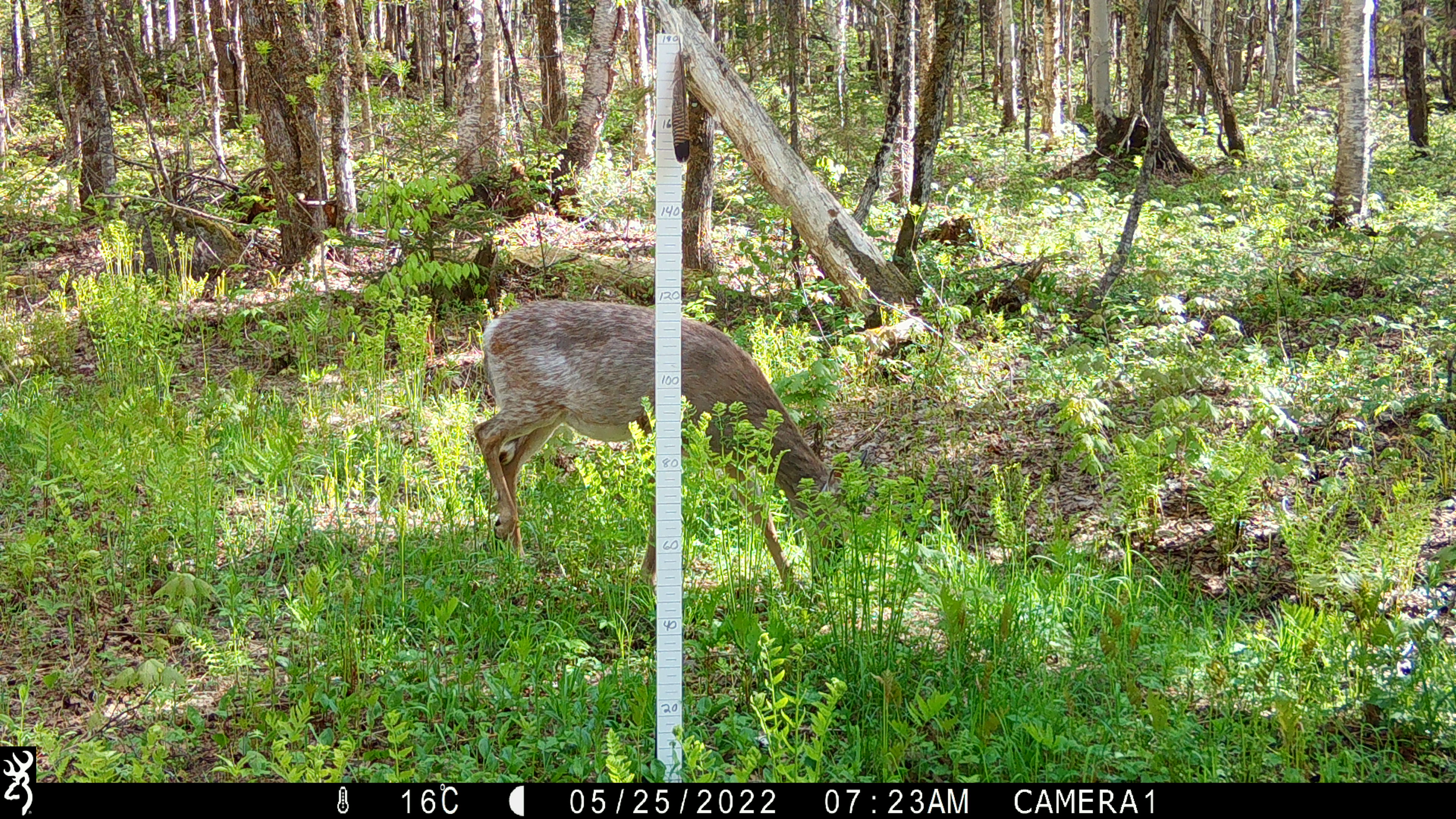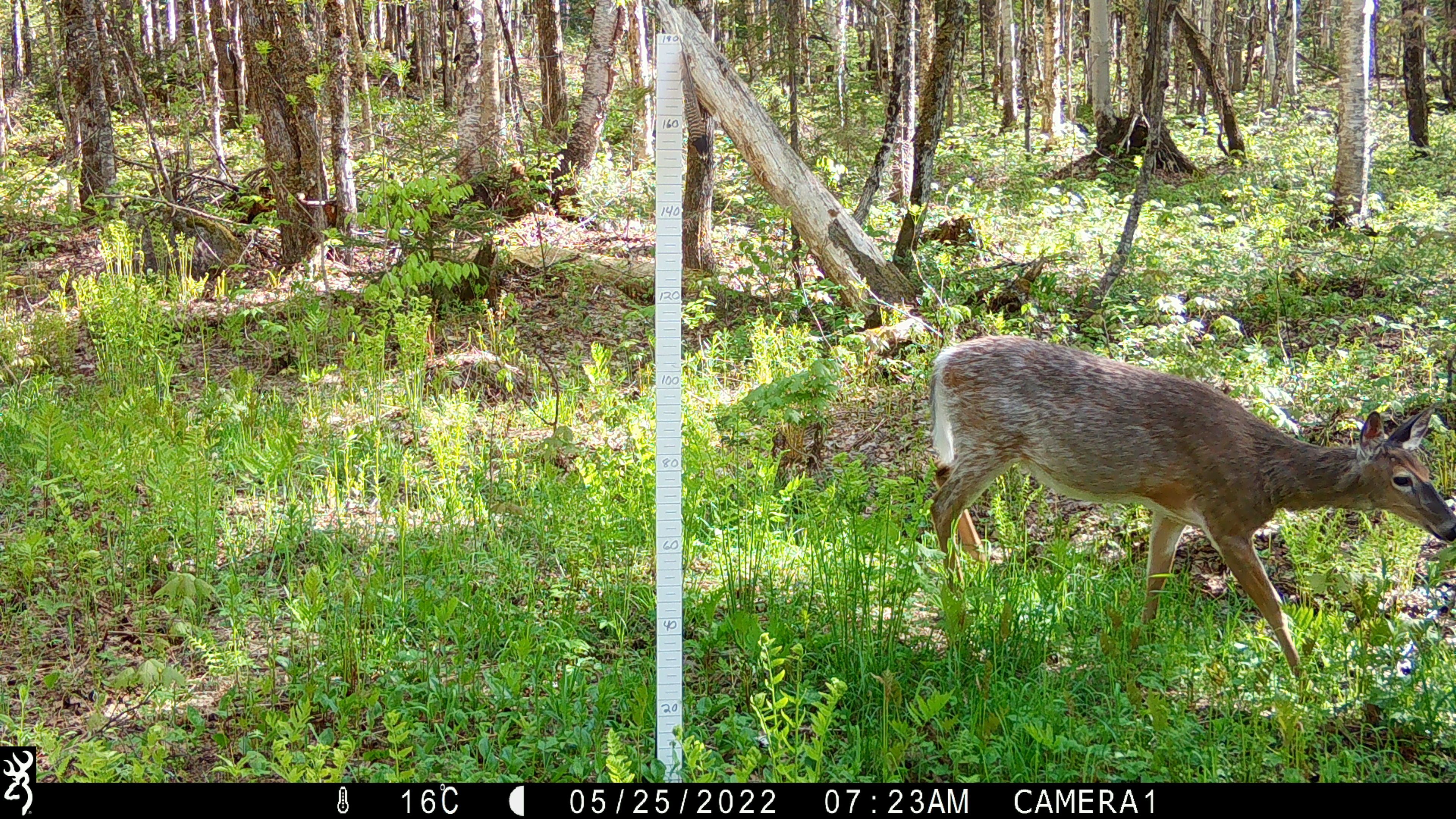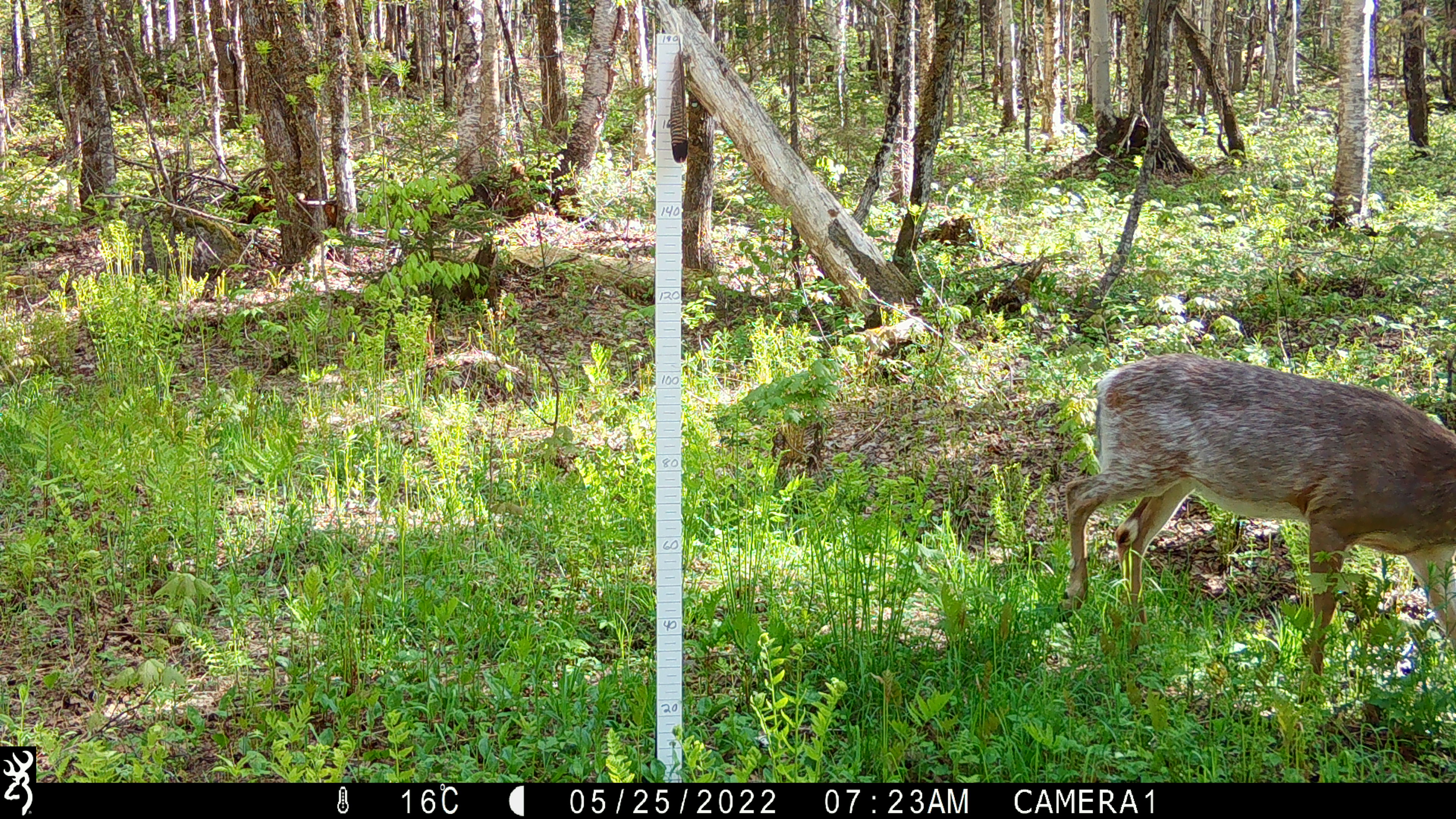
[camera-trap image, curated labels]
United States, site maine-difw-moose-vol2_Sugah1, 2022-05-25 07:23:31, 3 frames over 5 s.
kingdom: Animalia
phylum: Chordata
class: Mammalia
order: Artiodactyla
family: Cervidae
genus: Odocoileus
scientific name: Odocoileus virginianus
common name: white-tailed deer